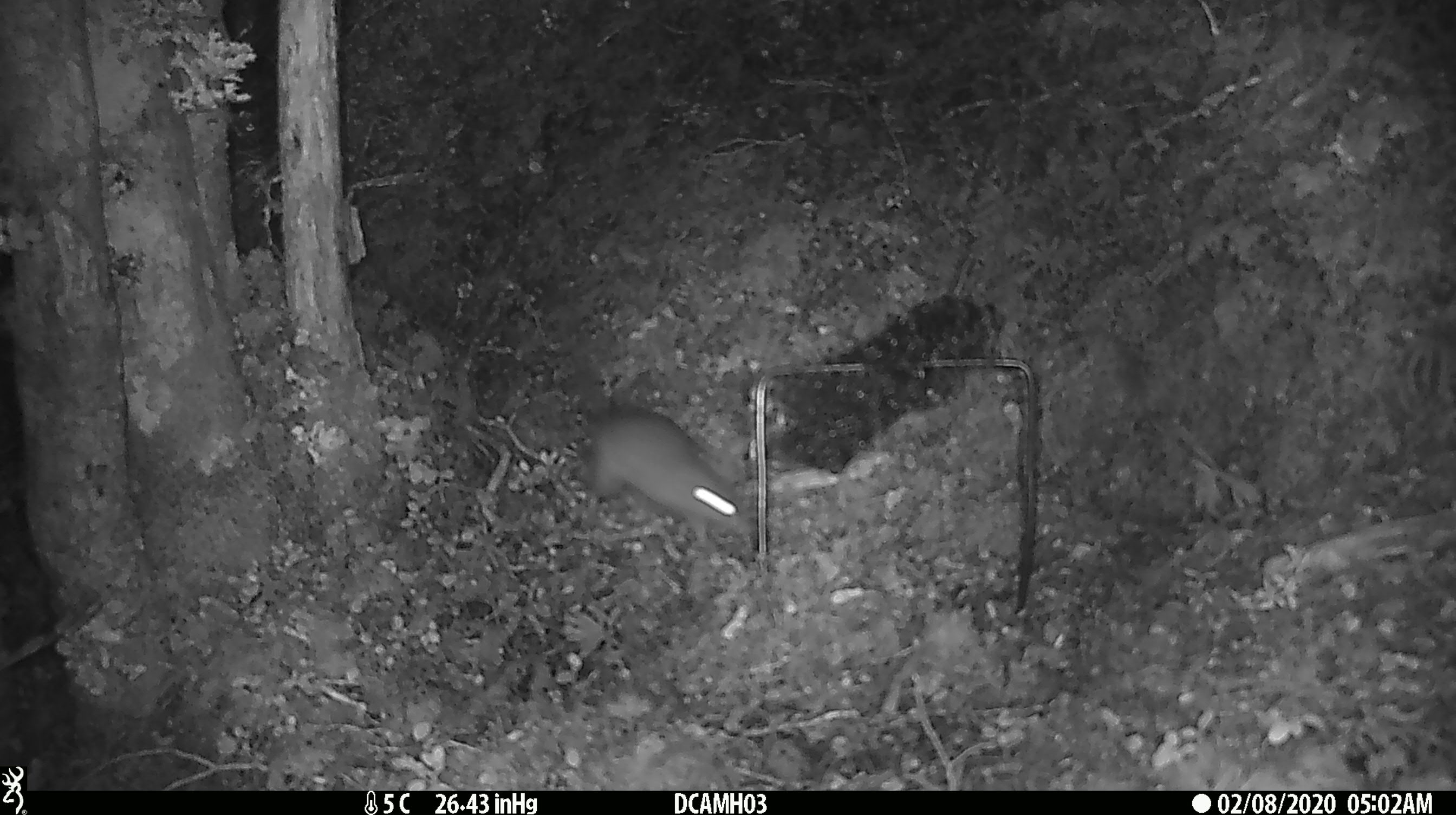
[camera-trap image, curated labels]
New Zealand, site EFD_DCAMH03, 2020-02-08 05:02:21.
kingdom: Animalia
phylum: Chordata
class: Mammalia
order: Rodentia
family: Muridae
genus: Rattus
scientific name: Rattus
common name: rat